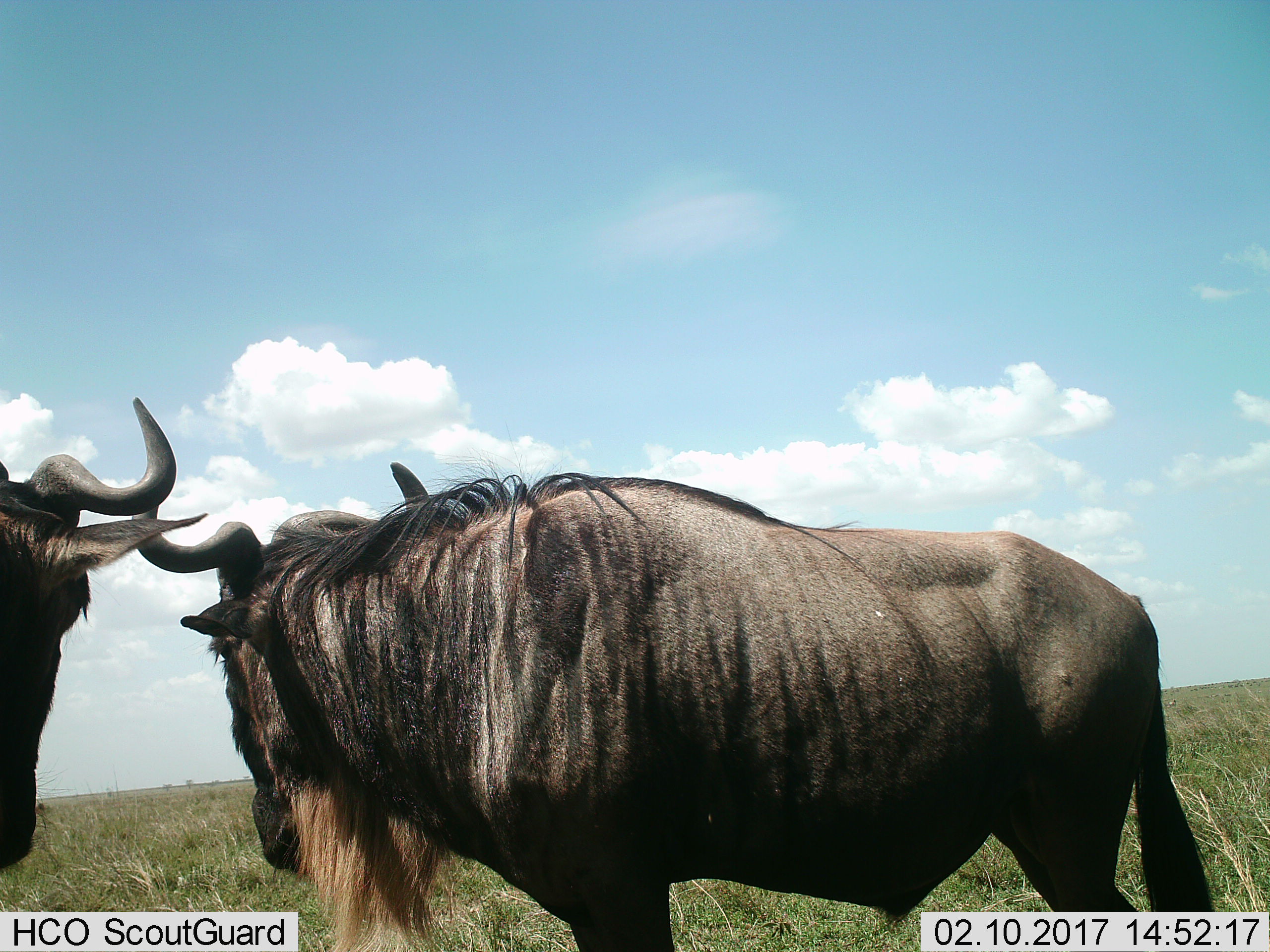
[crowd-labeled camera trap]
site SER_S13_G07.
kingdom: Animalia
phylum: Chordata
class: Mammalia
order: Artiodactyla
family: Bovidae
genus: Connochaetes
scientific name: Connochaetes taurinus taurinus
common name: blue wildebeest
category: wildebeestblue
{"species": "wildebeestblue (blue wildebeest) (Connochaetes taurinus taurinus)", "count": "2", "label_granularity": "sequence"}